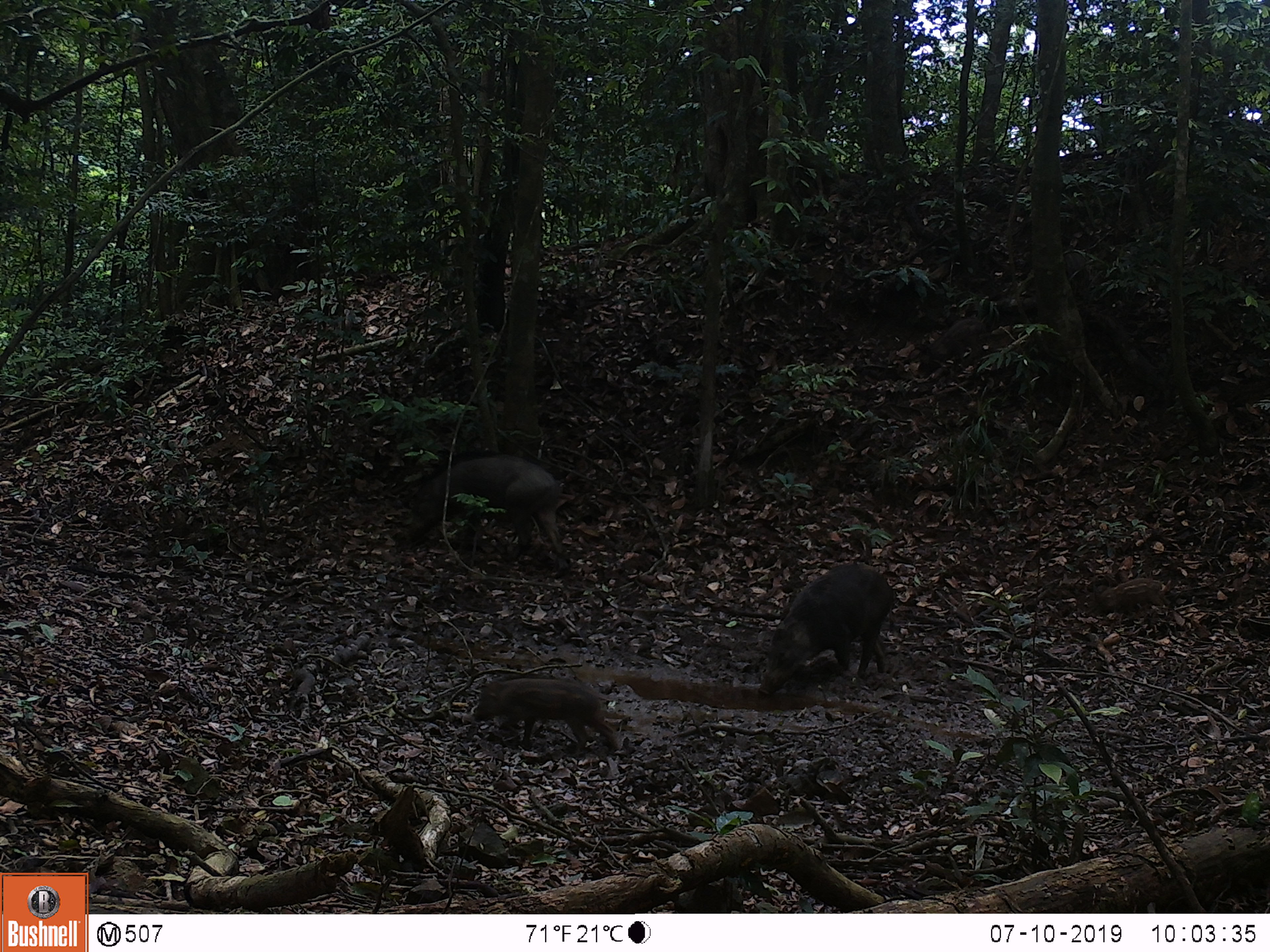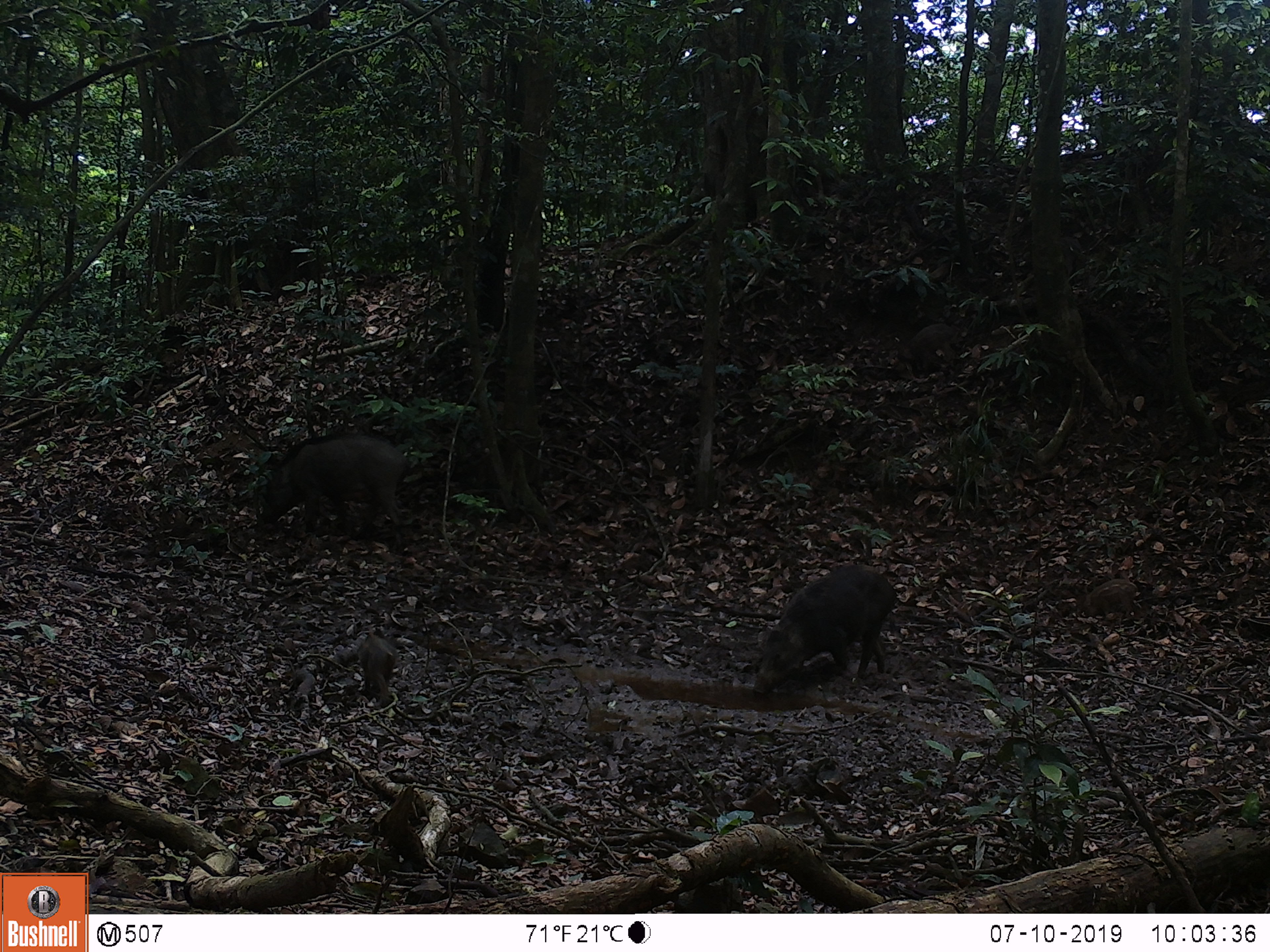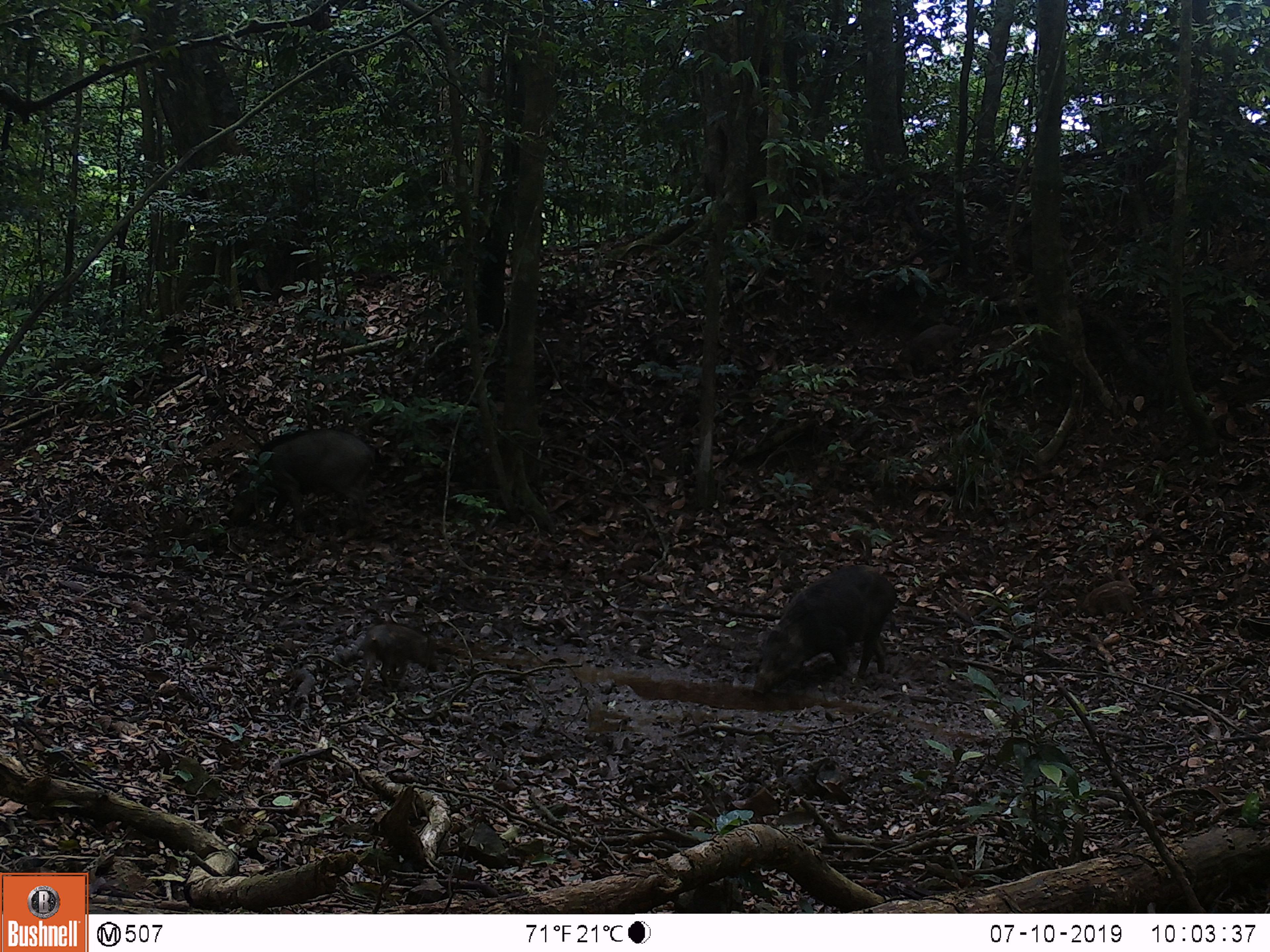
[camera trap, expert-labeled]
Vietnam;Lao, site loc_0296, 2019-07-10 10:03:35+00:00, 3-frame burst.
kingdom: Animalia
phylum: Chordata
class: Mammalia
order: Artiodactyla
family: Suidae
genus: Sus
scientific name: Sus scrofa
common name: eurasian wild pig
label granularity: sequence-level